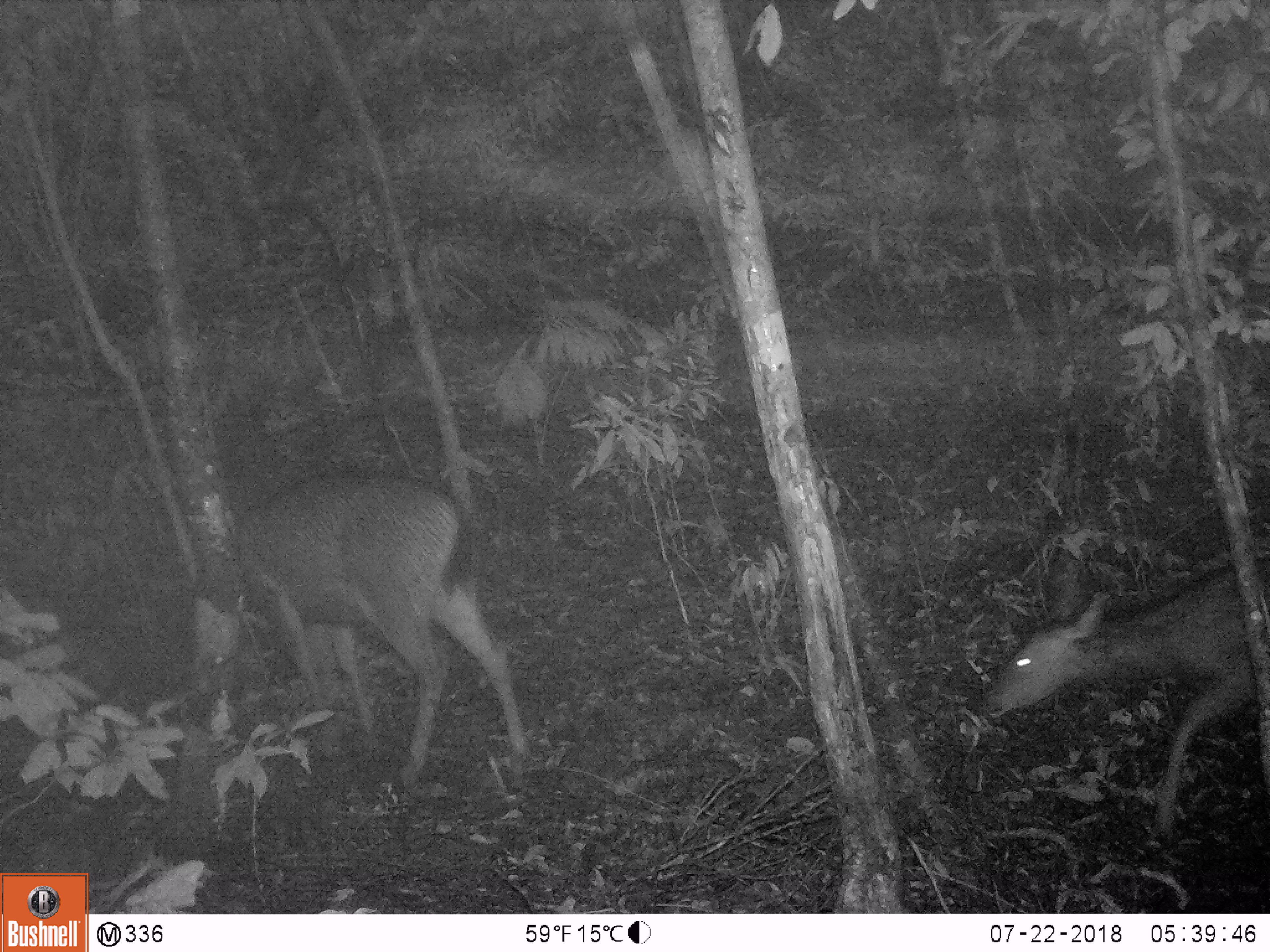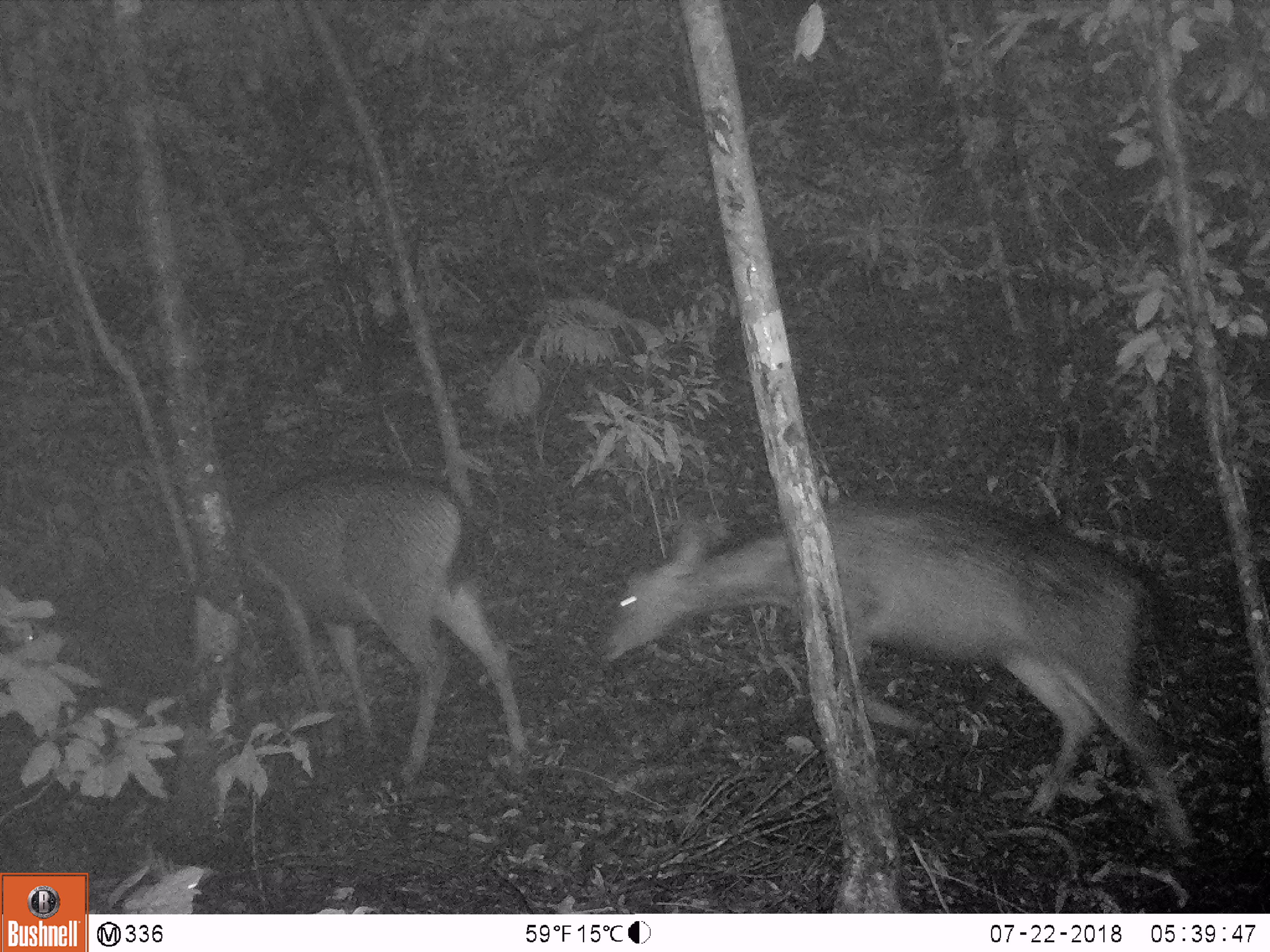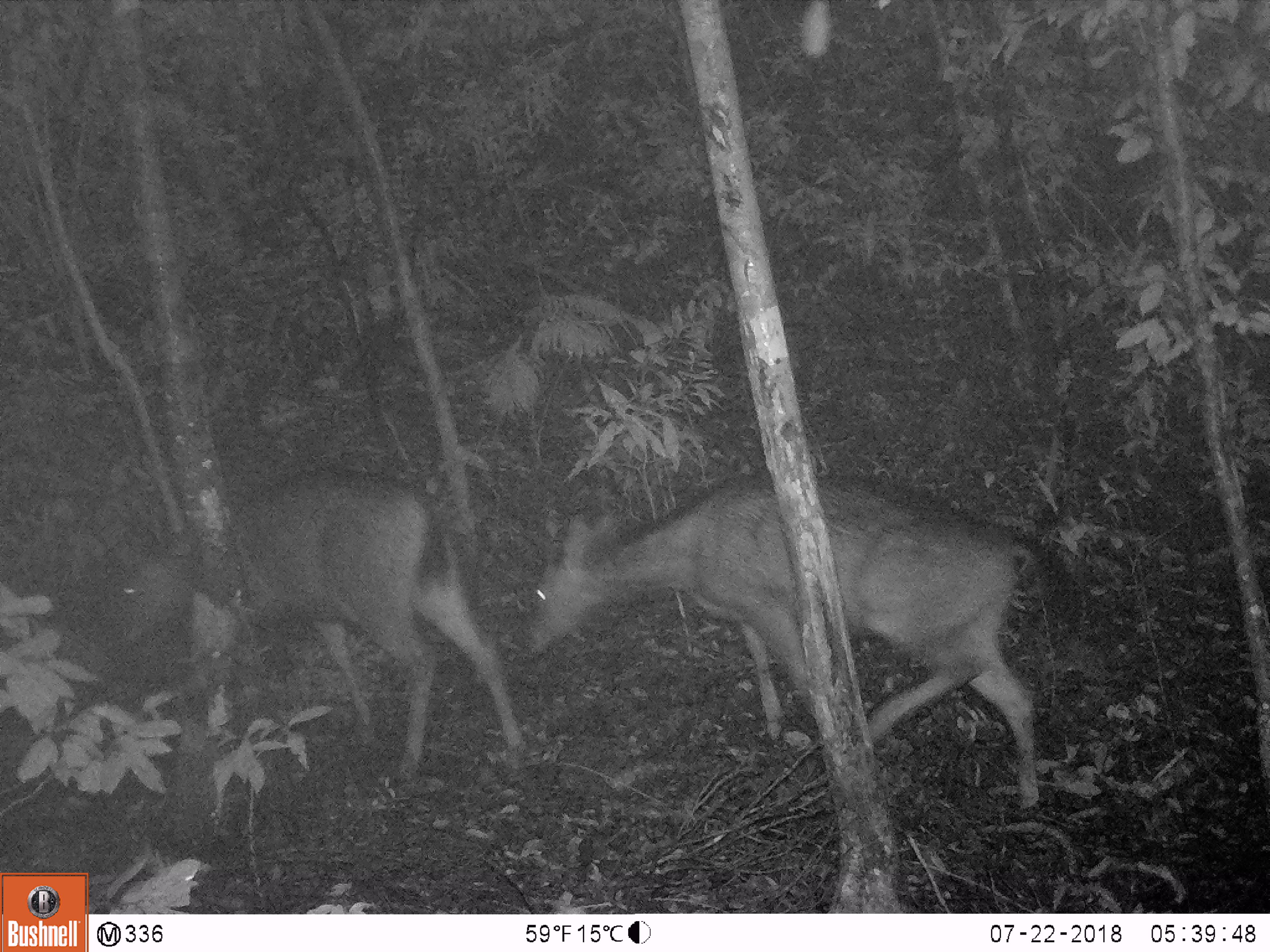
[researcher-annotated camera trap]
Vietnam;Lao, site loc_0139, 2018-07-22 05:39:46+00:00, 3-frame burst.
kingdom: Animalia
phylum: Chordata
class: Mammalia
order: Artiodactyla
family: Cervidae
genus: Rusa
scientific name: Rusa unicolor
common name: sambar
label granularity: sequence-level